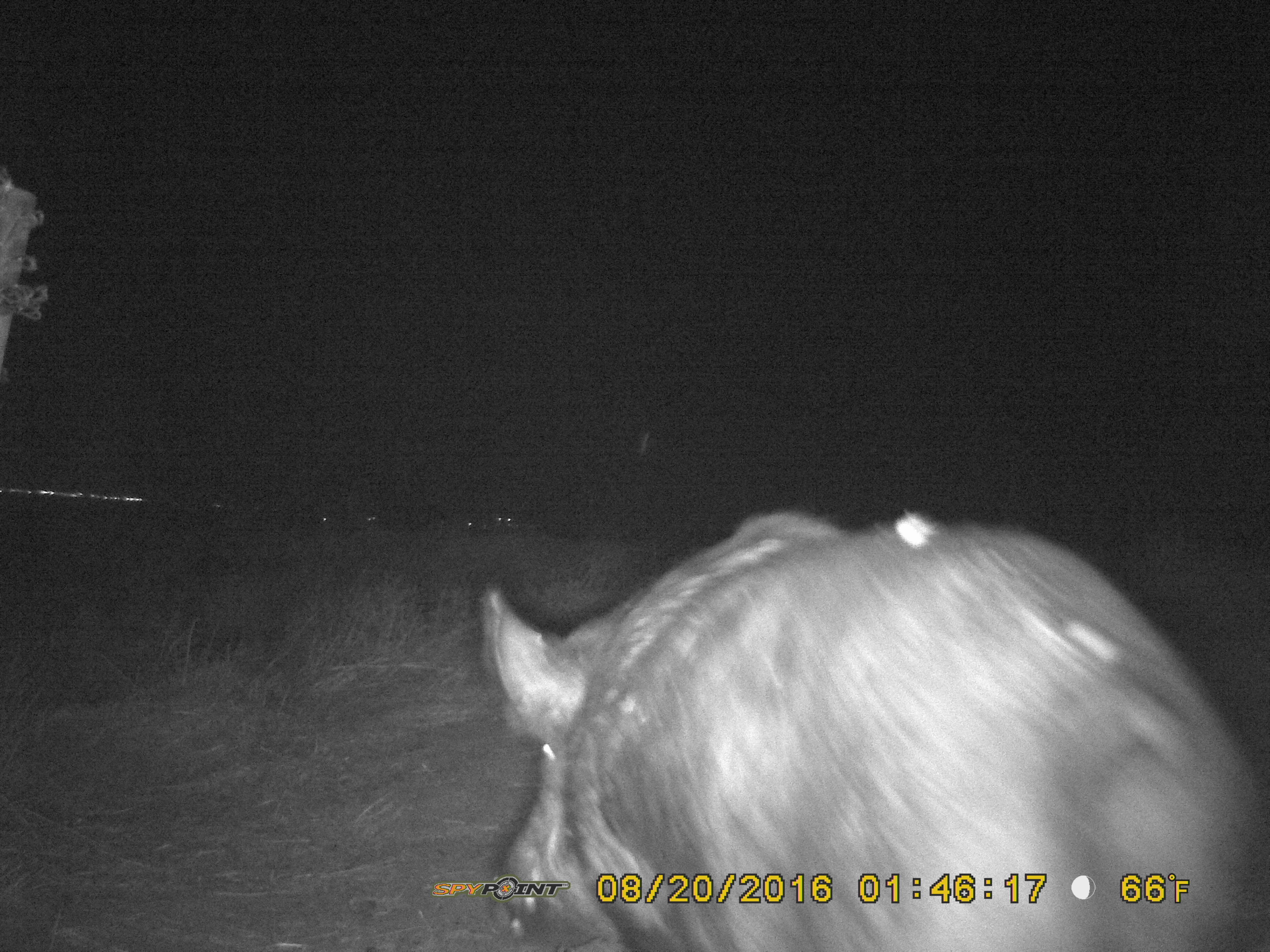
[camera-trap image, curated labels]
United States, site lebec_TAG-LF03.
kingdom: Animalia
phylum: Chordata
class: Mammalia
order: Artiodactyla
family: Suidae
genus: Sus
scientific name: Sus scrofa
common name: wild boar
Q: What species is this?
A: Sus scrofa (wild boar).